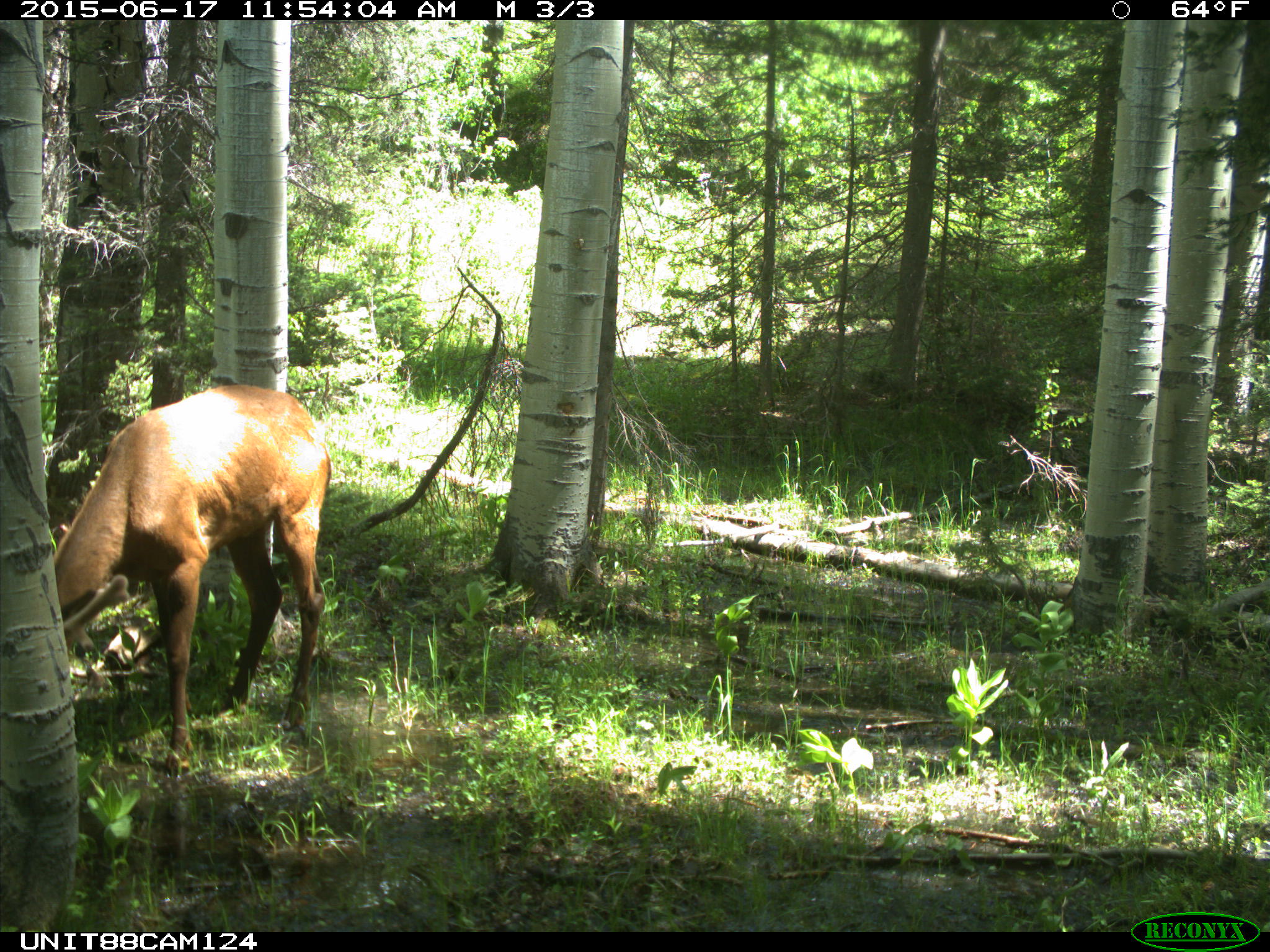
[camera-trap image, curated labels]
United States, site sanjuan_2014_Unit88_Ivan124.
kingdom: Animalia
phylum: Chordata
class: Mammalia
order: Artiodactyla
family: Cervidae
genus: Cervus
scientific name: Cervus elaphus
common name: red deer